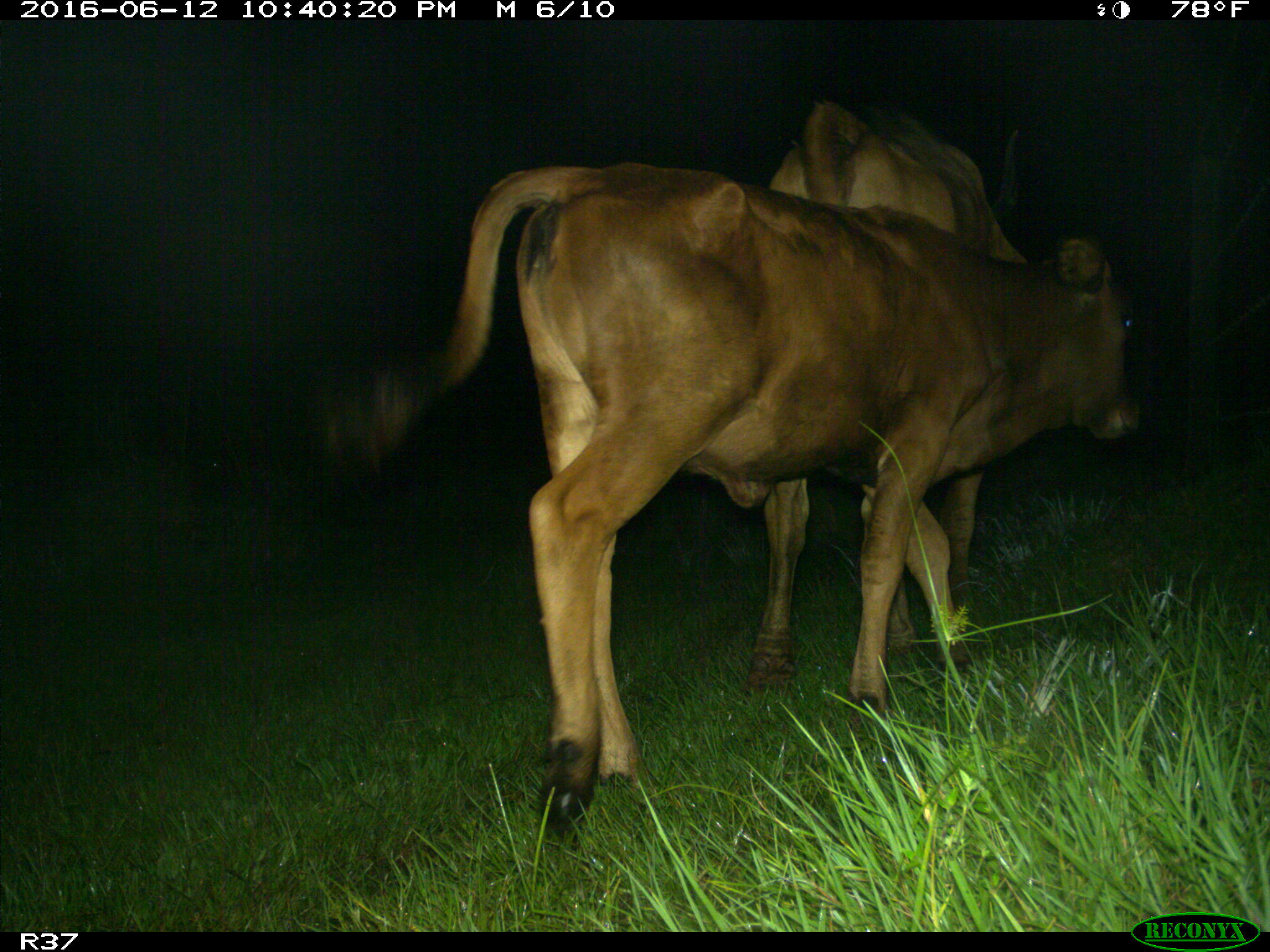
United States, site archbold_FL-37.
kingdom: Animalia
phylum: Chordata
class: Mammalia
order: Artiodactyla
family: Bovidae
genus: Bos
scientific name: Bos taurus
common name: domestic cow